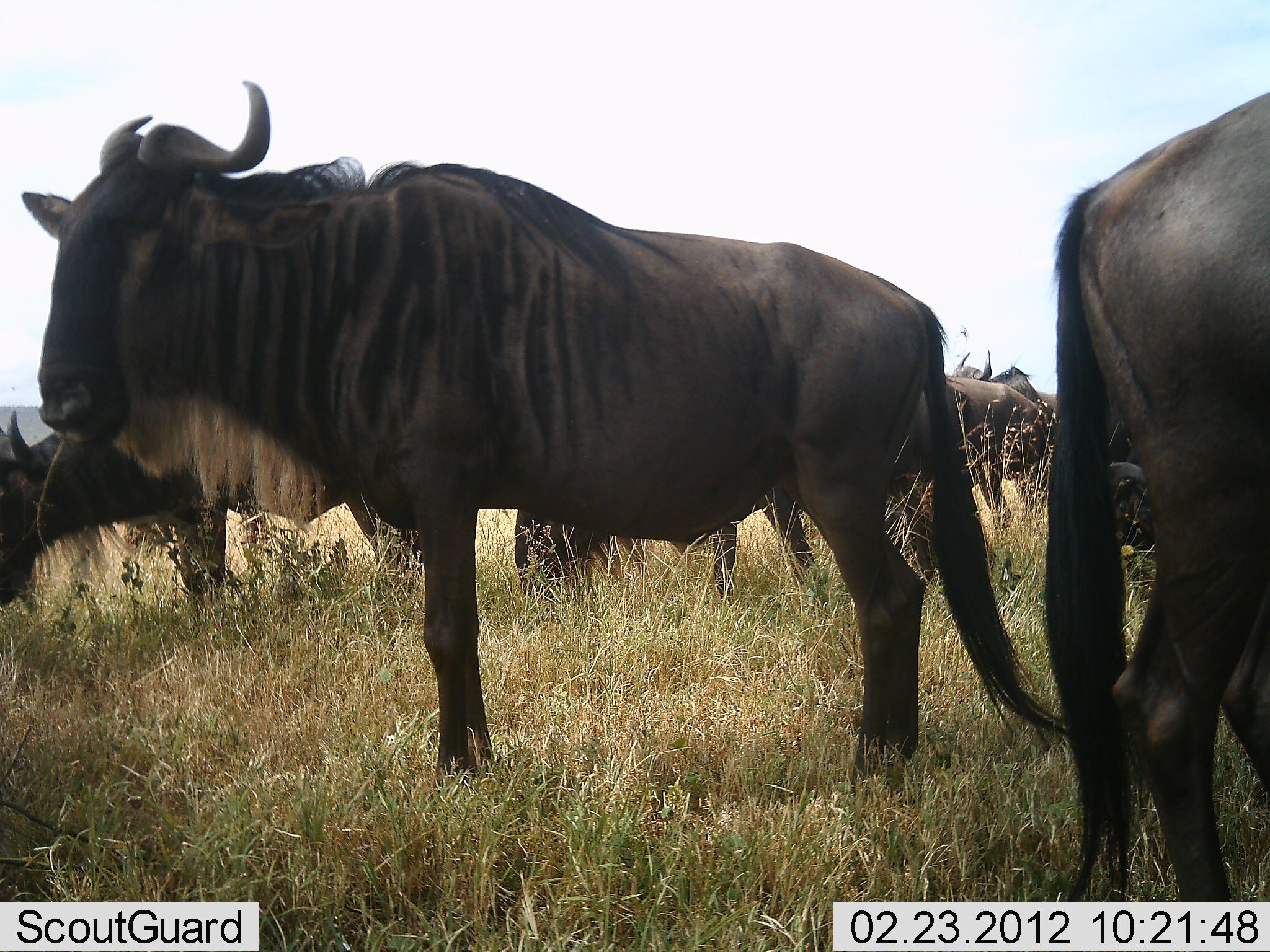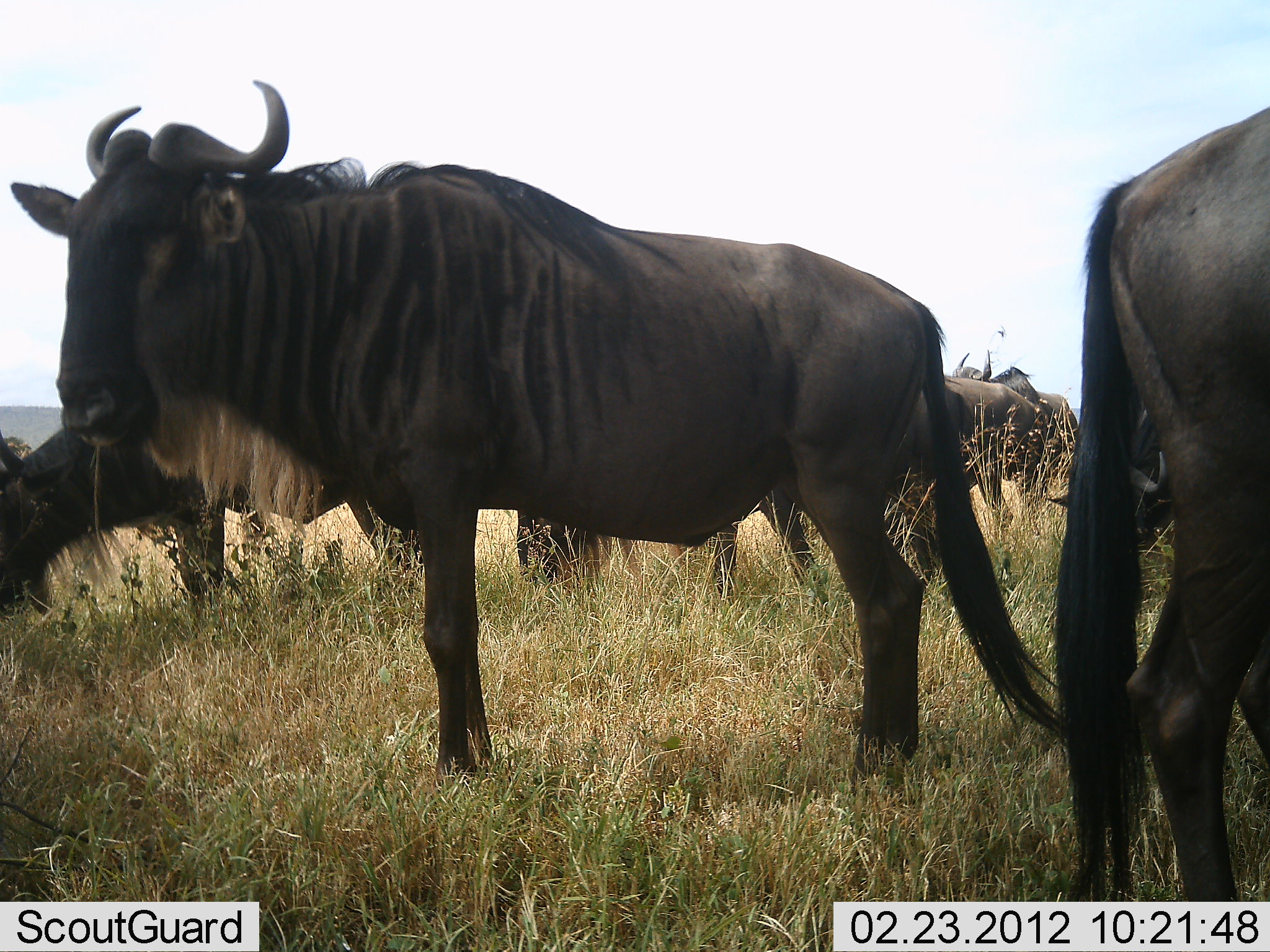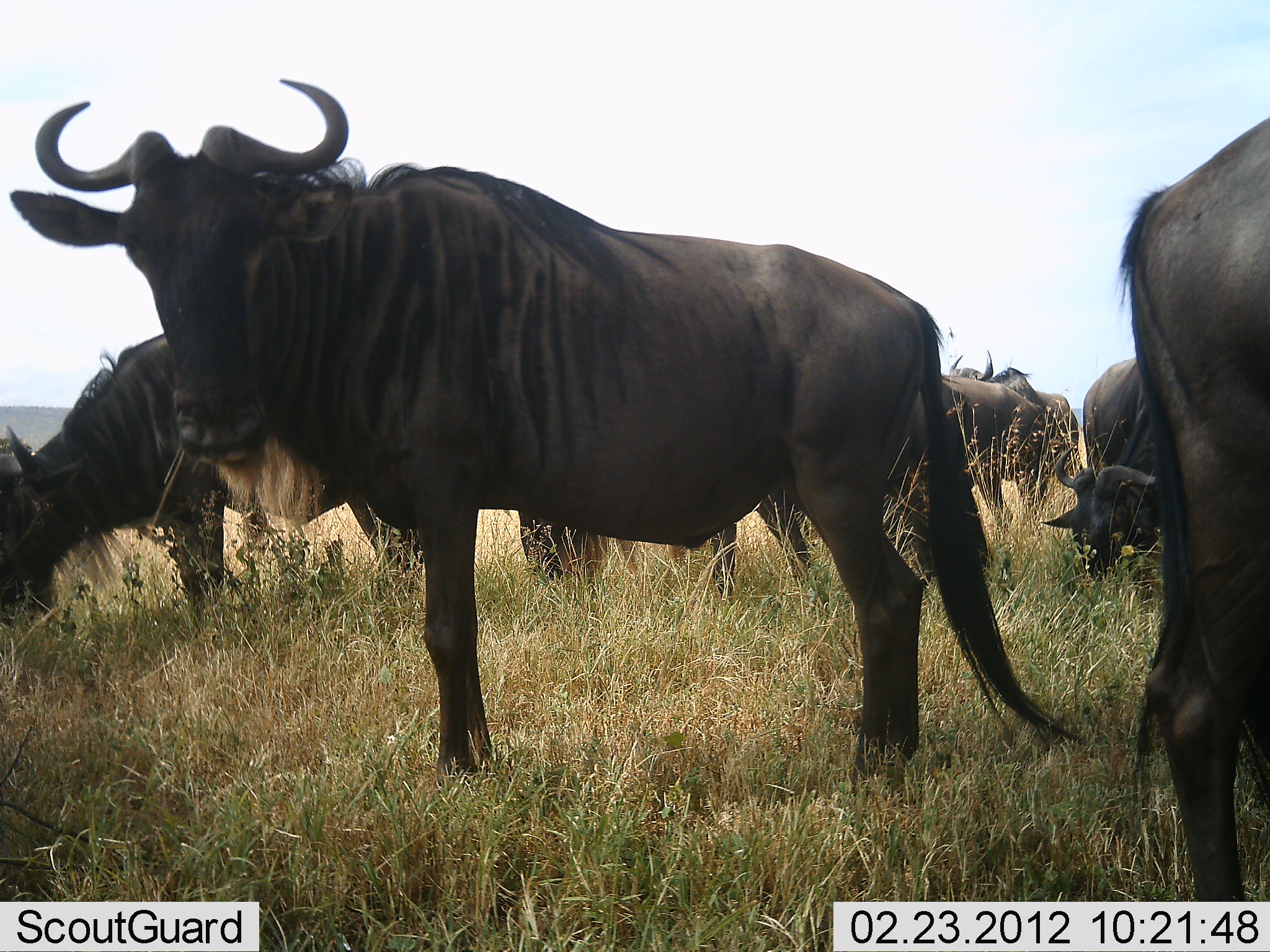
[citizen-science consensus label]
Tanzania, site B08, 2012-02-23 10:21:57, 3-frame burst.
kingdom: Animalia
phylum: Chordata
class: Mammalia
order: Artiodactyla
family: Bovidae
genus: Connochaetes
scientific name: Connochaetes taurinus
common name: blue wildebeest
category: wildebeest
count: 7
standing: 92%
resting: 21%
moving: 8%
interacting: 4%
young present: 0%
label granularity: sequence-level